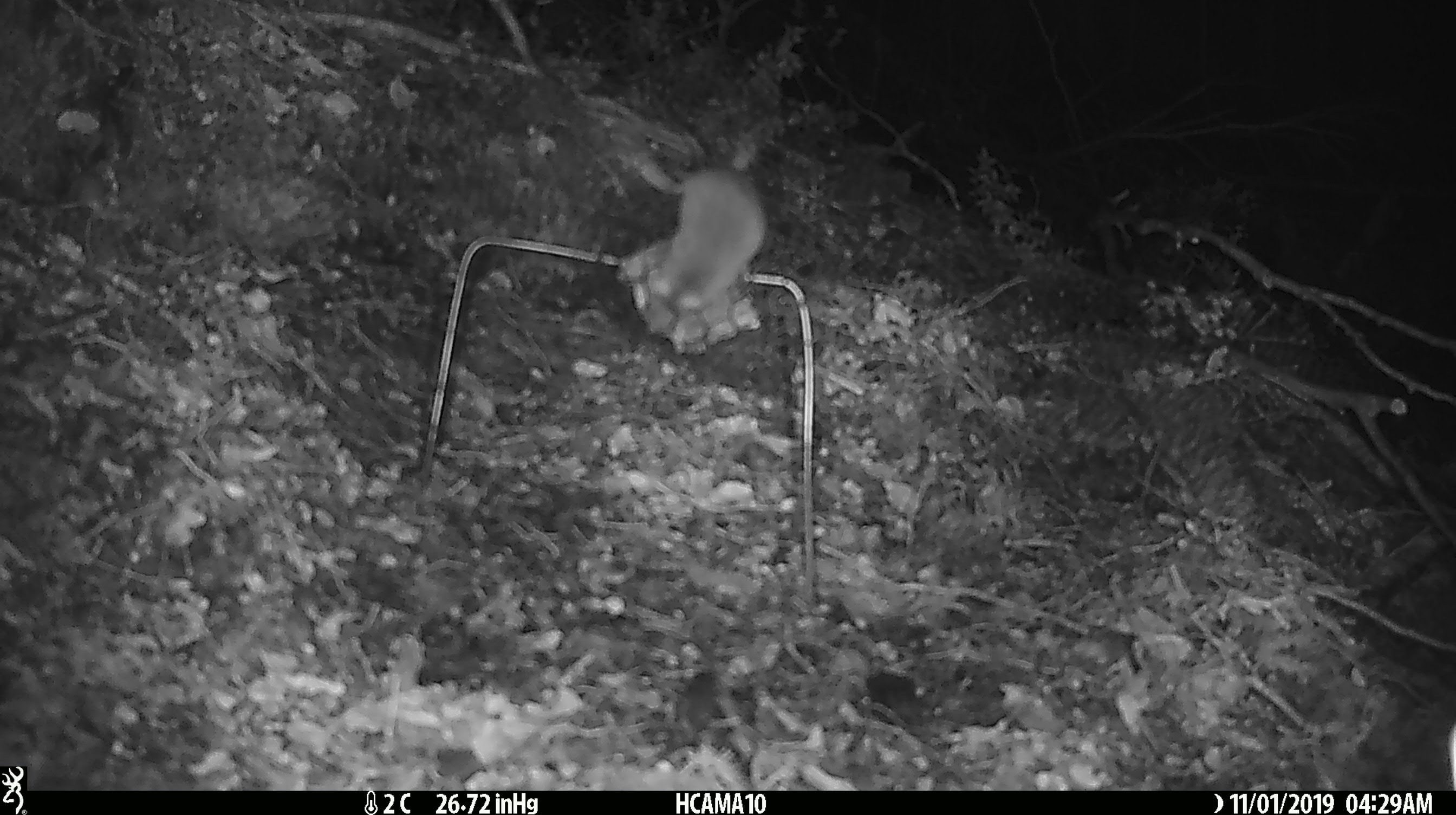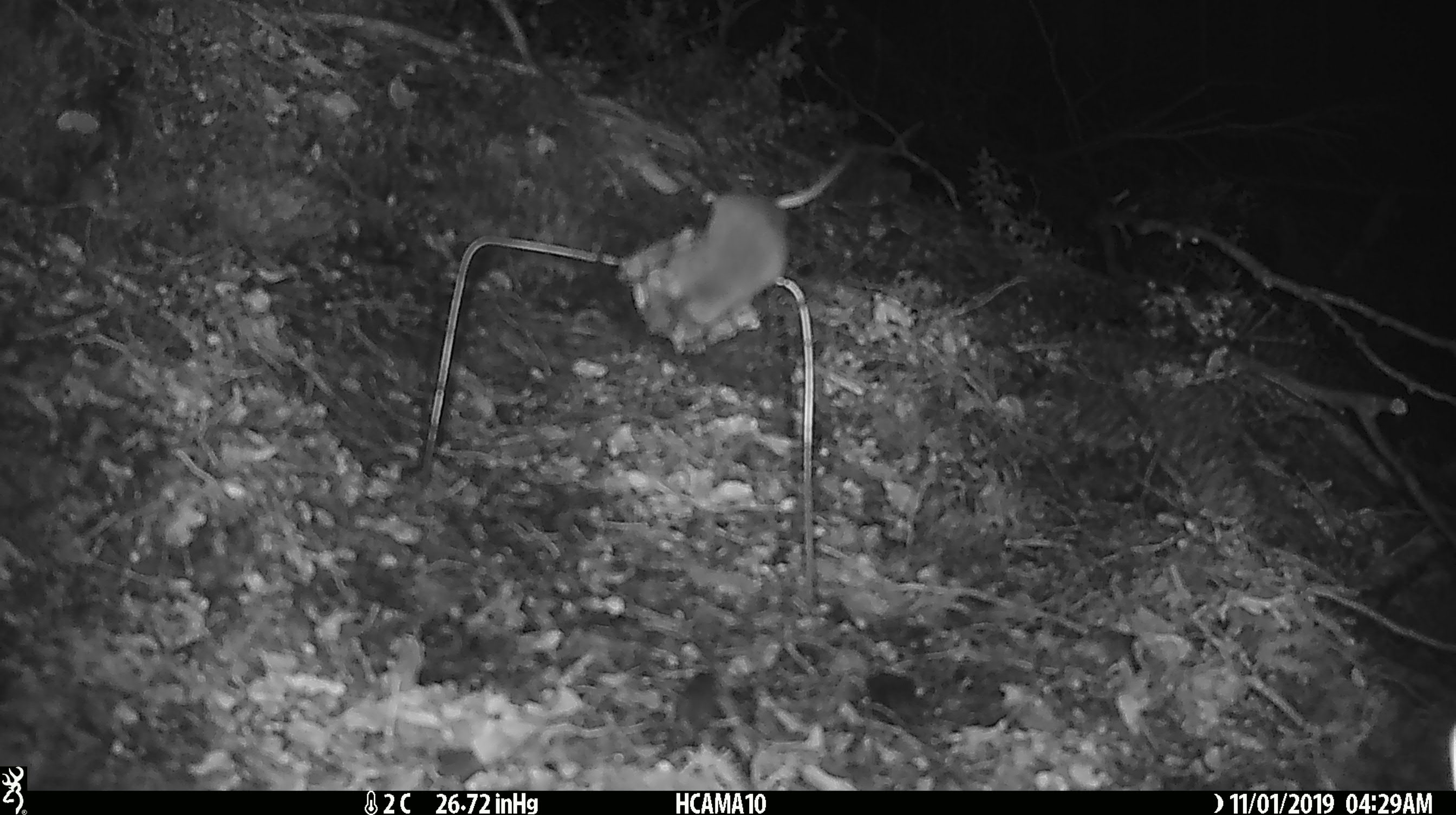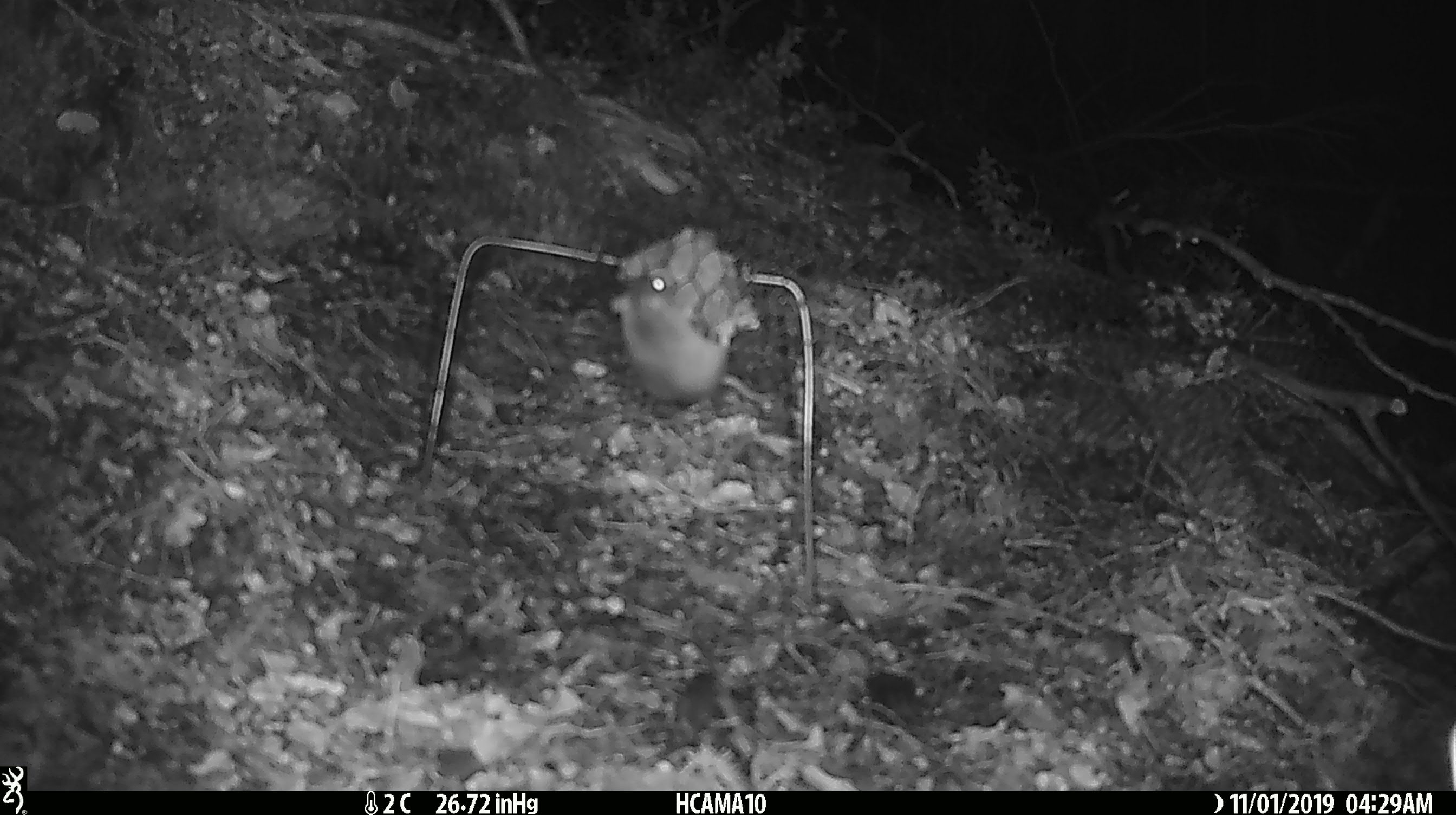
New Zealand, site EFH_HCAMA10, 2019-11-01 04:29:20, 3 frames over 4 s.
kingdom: Animalia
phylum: Chordata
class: Mammalia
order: Rodentia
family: Muridae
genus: Mus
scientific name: Mus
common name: mouse